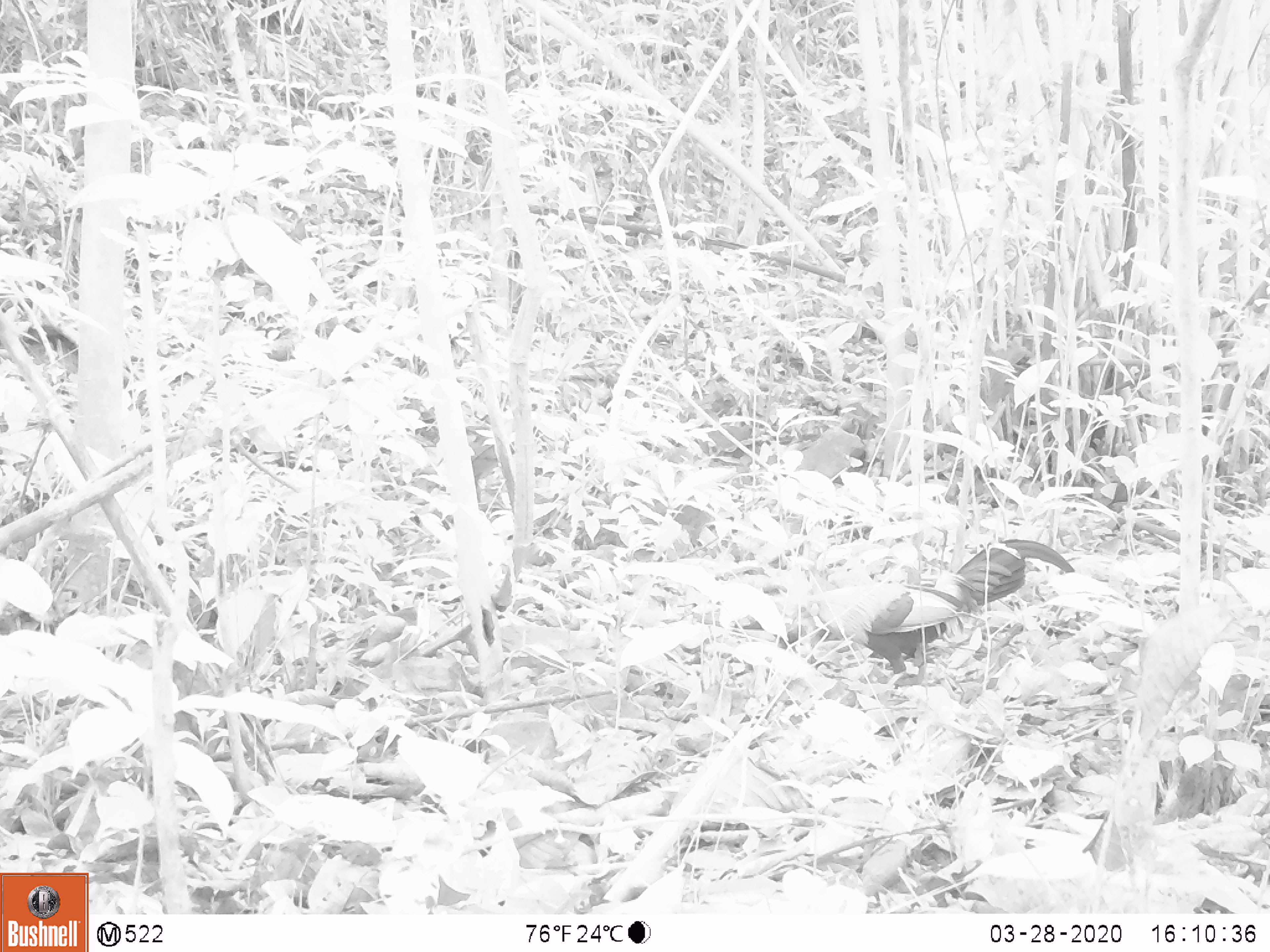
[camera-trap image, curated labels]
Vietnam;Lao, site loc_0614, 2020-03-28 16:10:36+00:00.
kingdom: Animalia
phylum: Chordata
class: Aves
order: Galliformes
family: Phasianidae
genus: Gallus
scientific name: Gallus gallus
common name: red junglefowl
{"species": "red junglefowl (Gallus gallus)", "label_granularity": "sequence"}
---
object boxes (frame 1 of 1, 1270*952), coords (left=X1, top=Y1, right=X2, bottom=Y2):
red junglefowl: (left=790, top=539, right=1075, bottom=684)